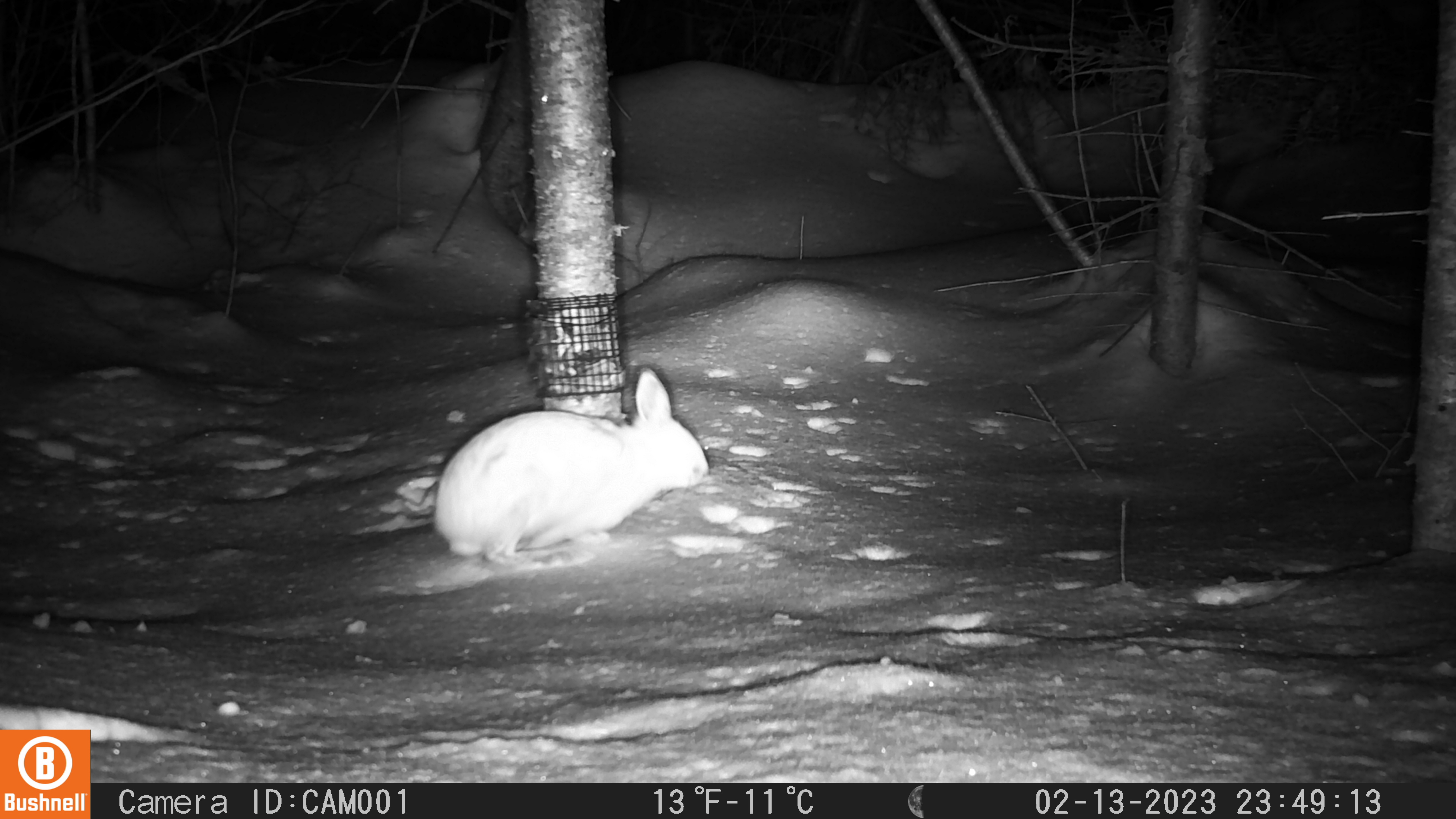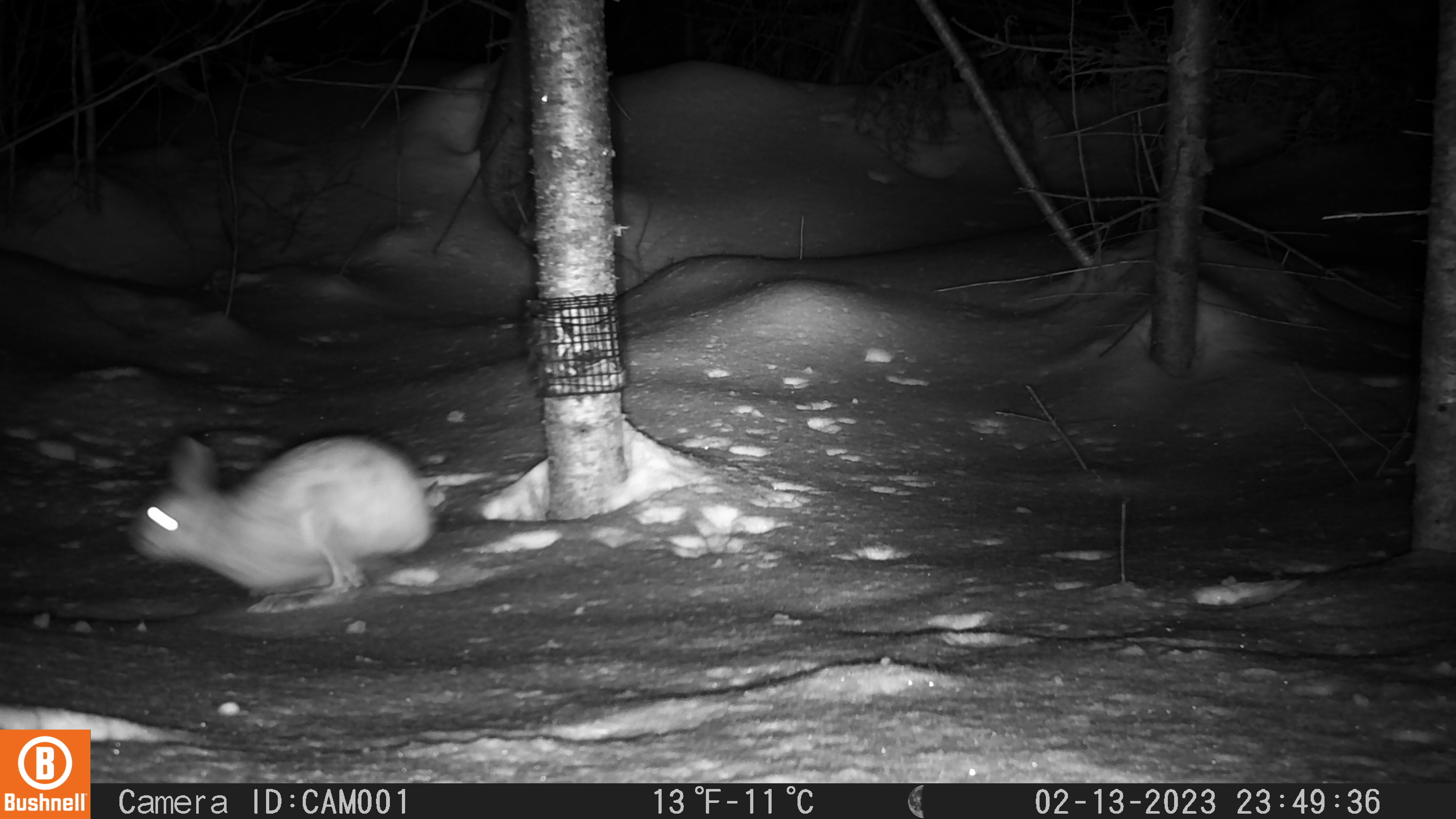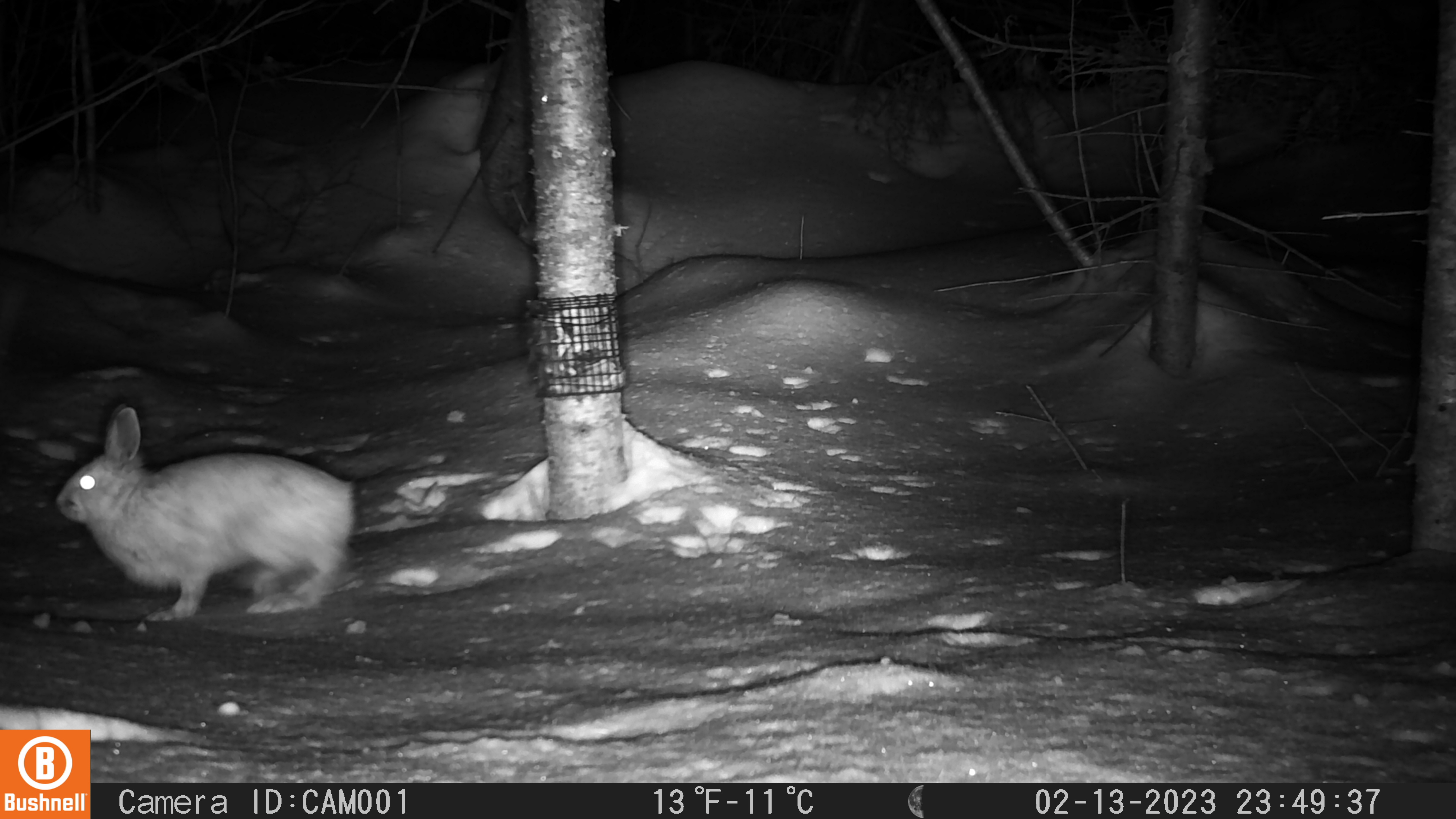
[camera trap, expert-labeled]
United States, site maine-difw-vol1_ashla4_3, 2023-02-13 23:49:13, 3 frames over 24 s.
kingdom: Animalia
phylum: Chordata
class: Mammalia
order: Lagomorpha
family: Leporidae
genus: Lepus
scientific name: Lepus americanus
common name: snowshoe hare